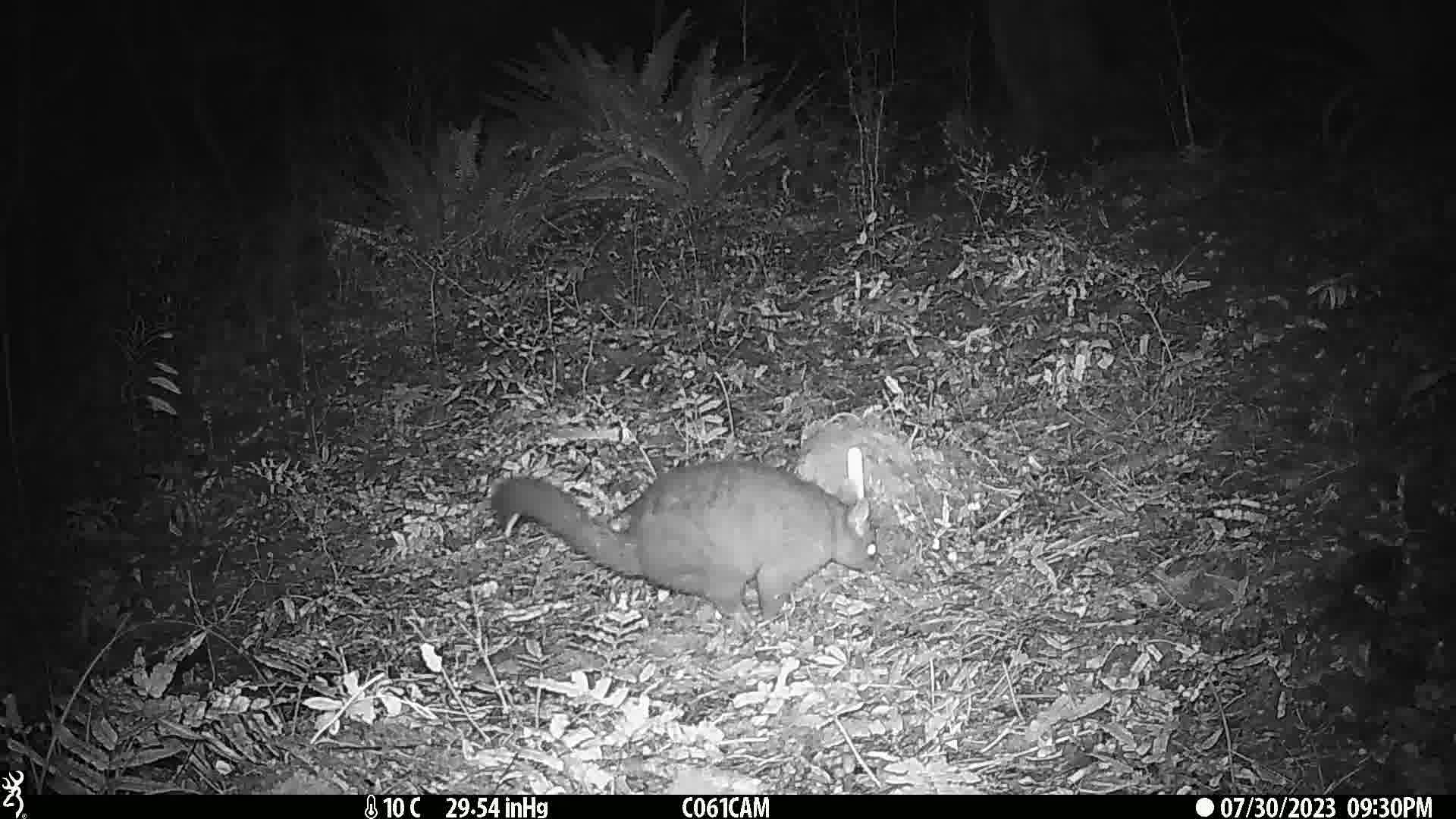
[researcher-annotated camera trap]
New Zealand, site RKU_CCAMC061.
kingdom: Animalia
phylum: Chordata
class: Mammalia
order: Diprotodontia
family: Phalangeridae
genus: Trichosurus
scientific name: Trichosurus vulpecula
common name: common brushtail possum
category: possum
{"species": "possum (common brushtail possum) (Trichosurus vulpecula)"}